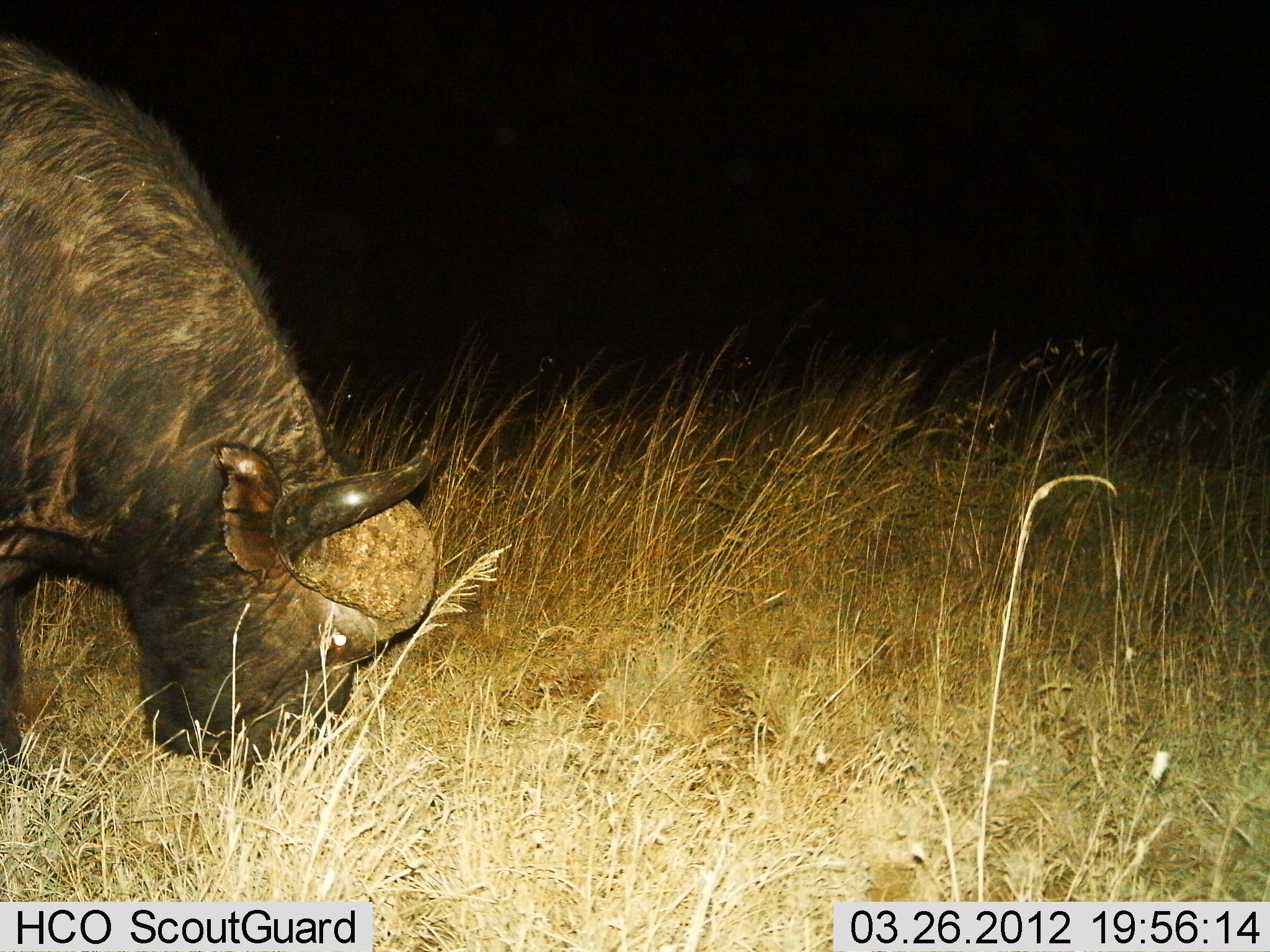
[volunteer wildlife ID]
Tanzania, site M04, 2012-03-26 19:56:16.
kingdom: Animalia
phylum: Chordata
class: Mammalia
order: Artiodactyla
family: Bovidae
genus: Syncerus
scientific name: Syncerus caffer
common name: cape buffalo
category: buffalo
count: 1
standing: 17%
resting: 0%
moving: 4%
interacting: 0%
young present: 0%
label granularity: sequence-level